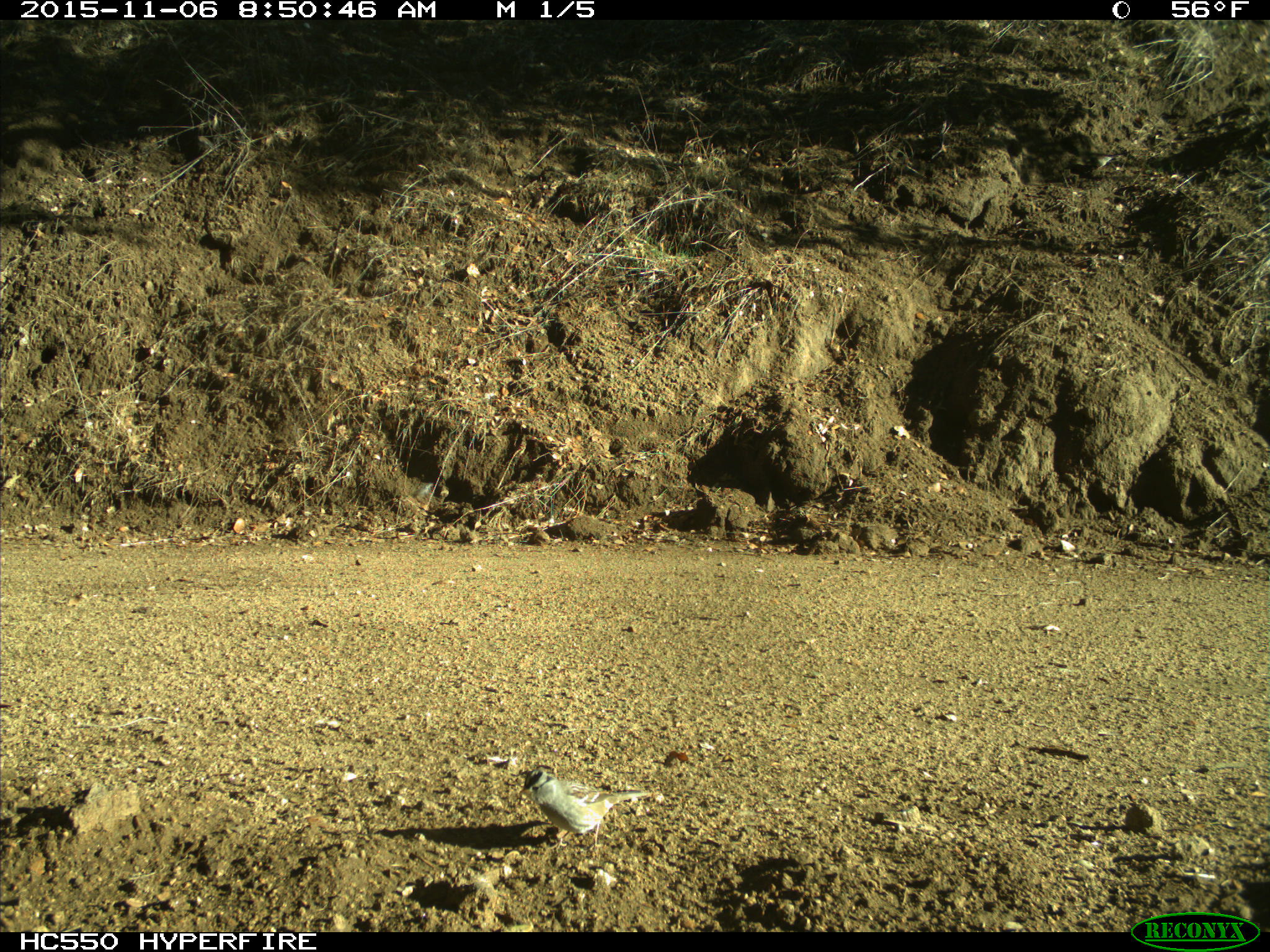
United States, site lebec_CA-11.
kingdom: Animalia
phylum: Chordata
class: Aves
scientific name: Aves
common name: birds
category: unidentified bird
Unidentified bird (birds) (Aves).